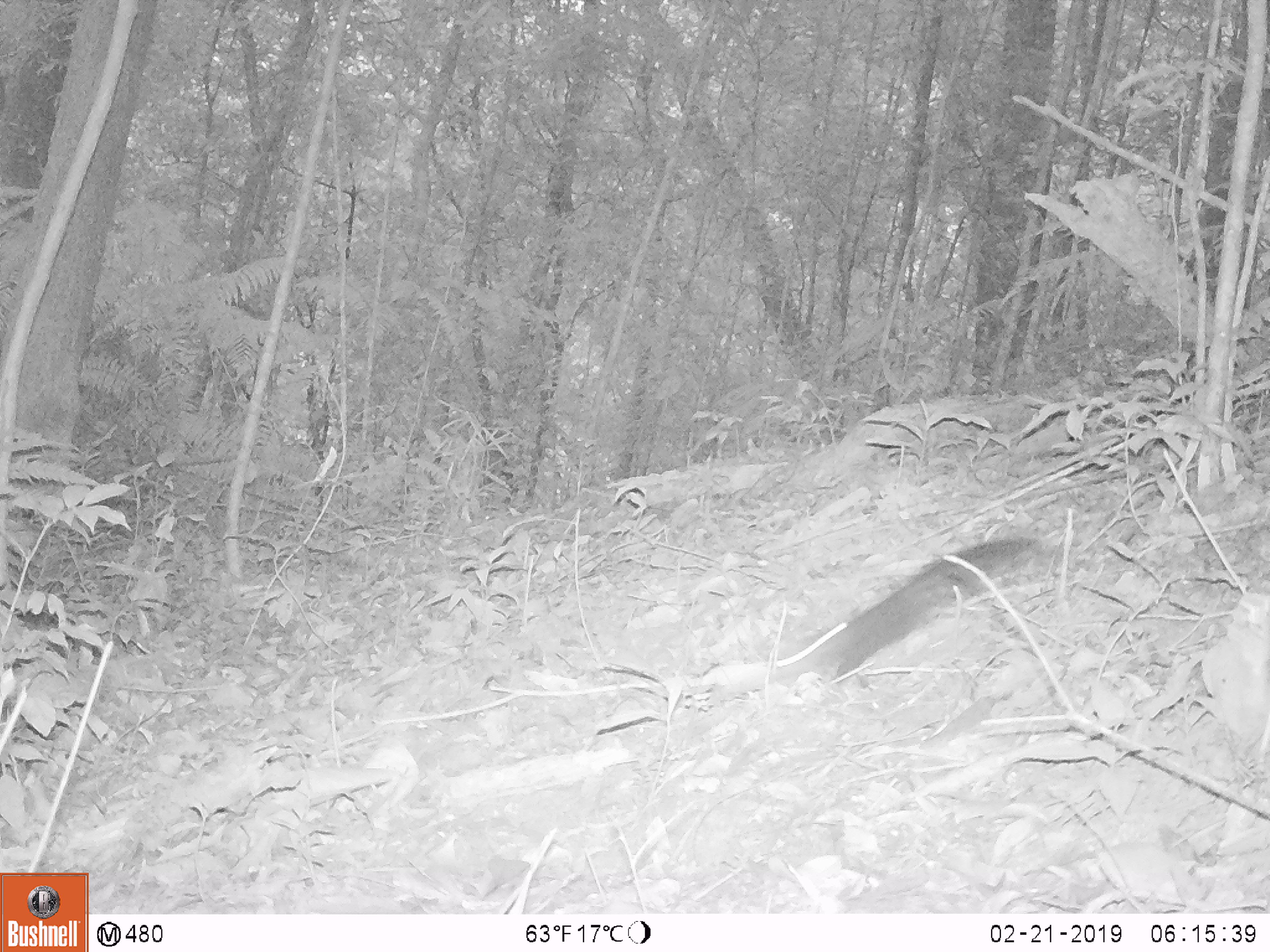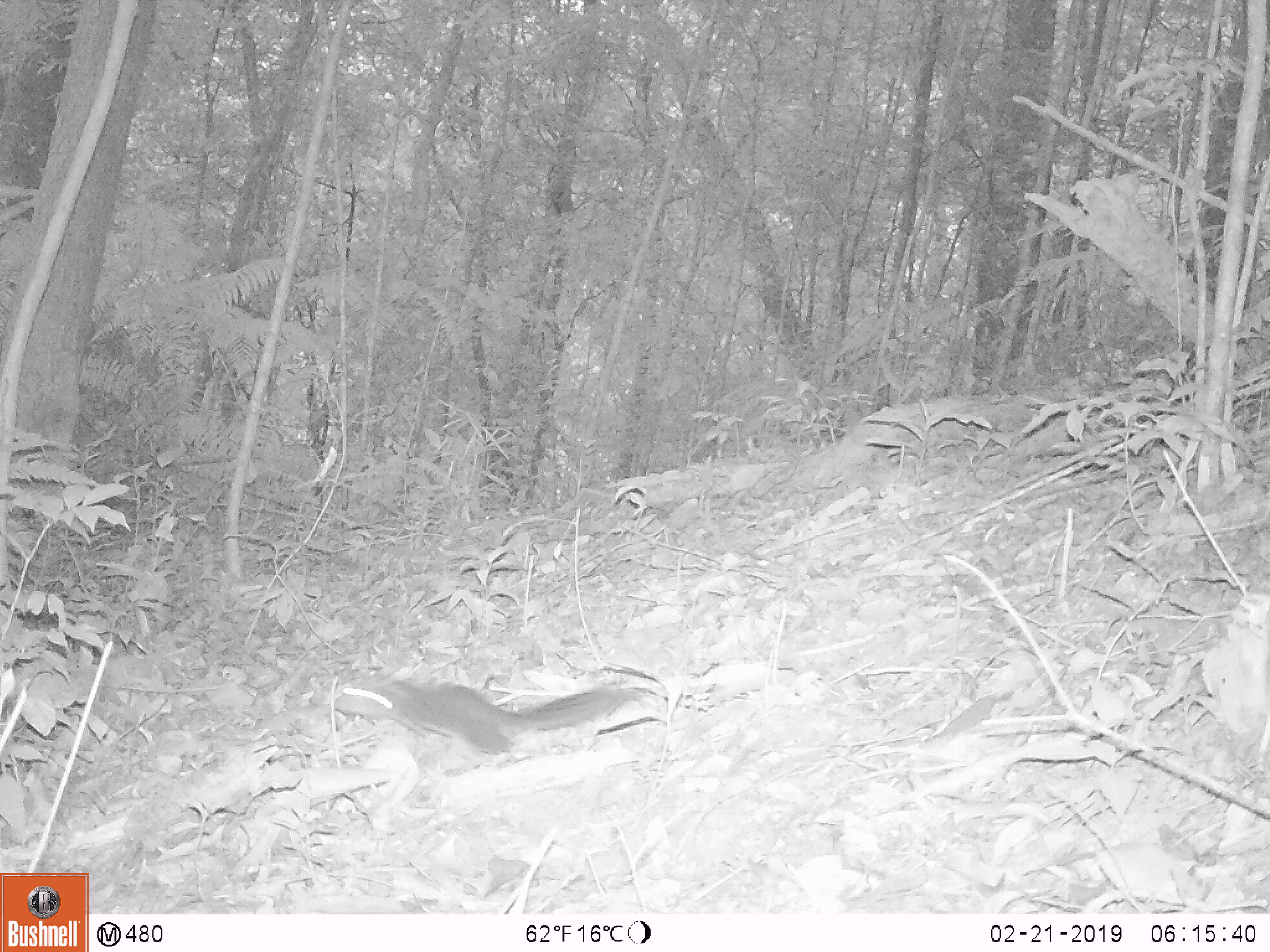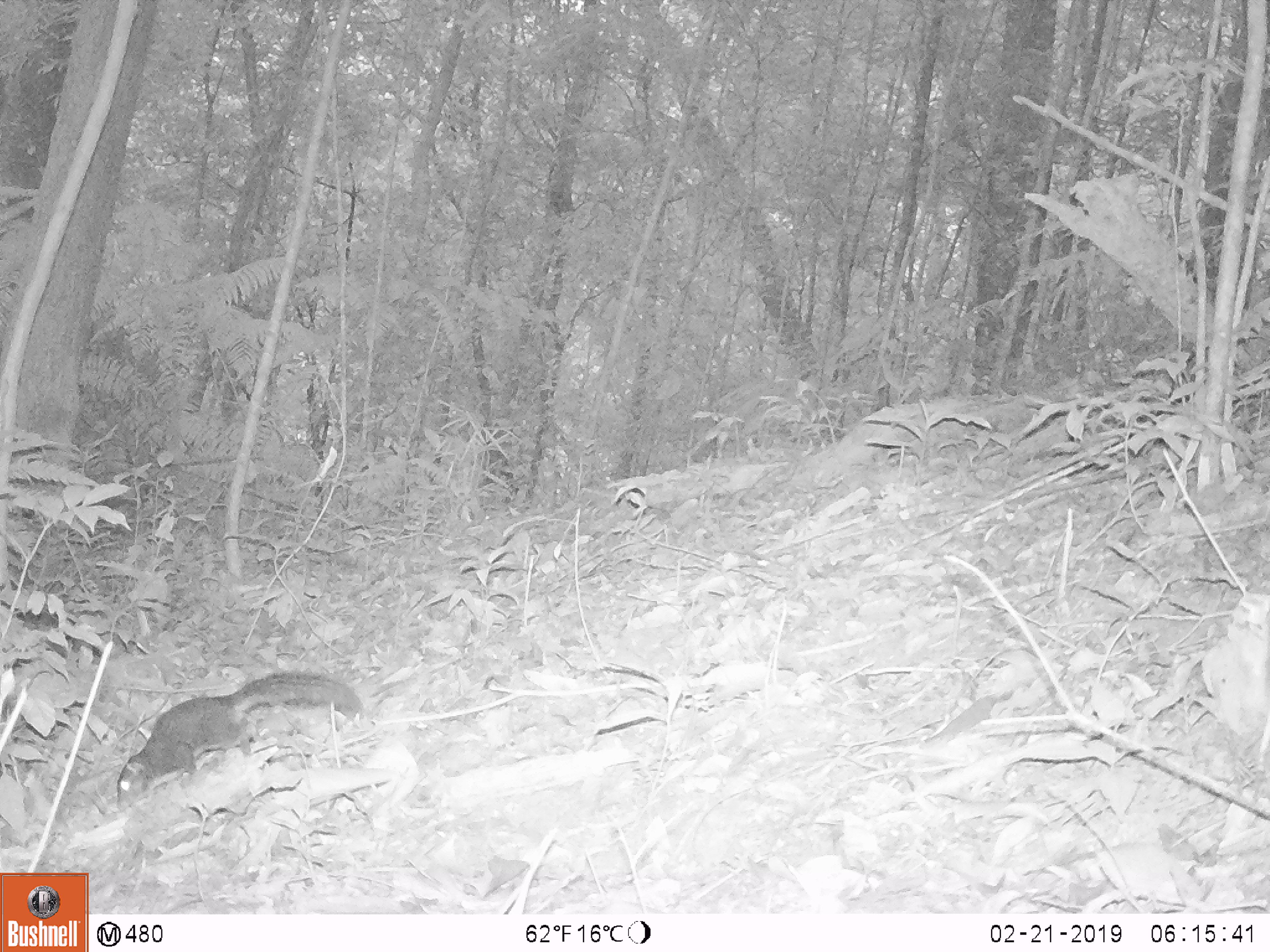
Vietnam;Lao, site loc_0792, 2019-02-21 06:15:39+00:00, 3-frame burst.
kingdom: Animalia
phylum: Chordata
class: Mammalia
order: Rodentia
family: Sciuridae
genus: Sciurus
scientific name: Sciurus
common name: squirrel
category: unidentified squirrel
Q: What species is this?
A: Unidentified squirrel (squirrel) (Sciurus).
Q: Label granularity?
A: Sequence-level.